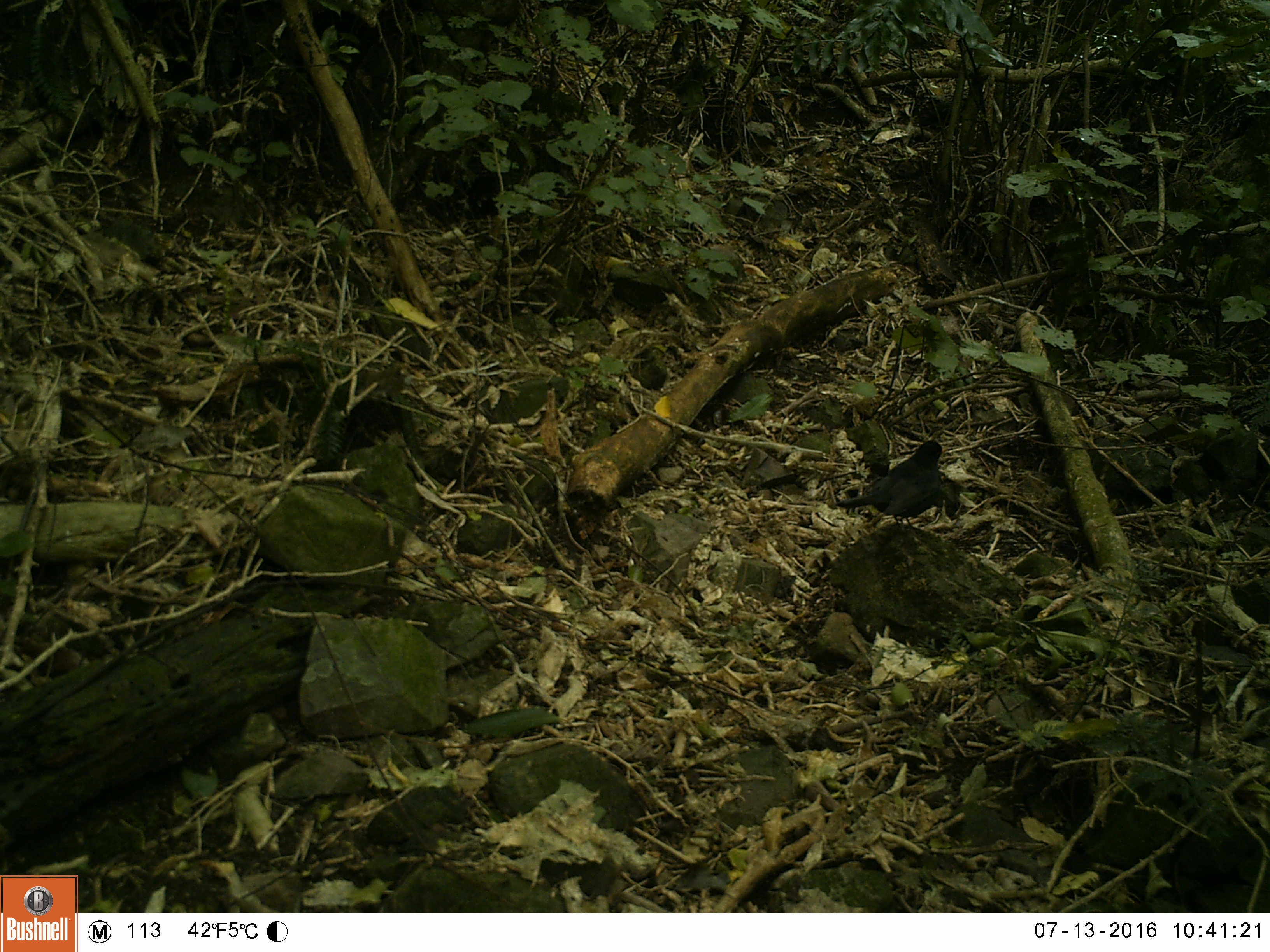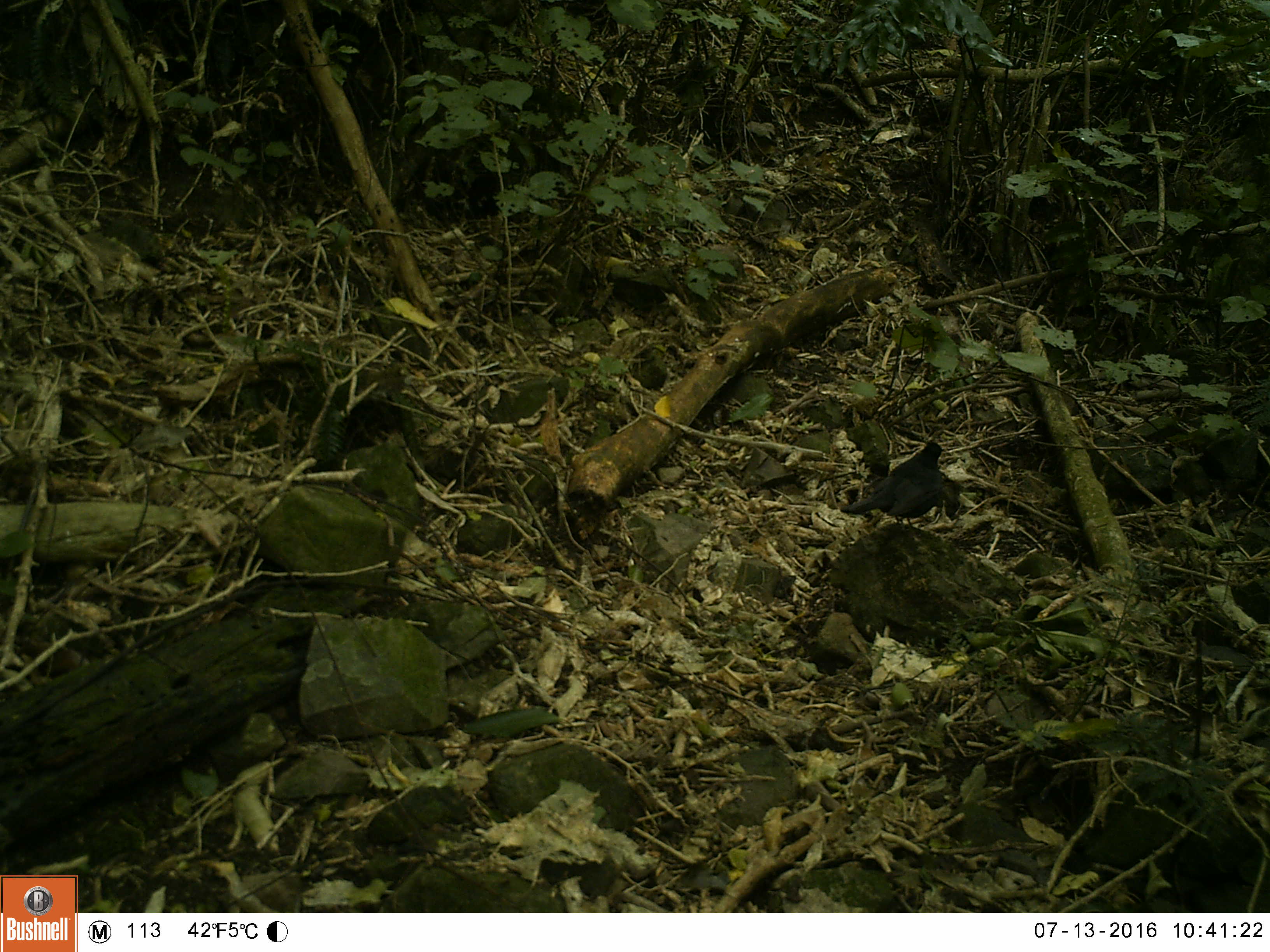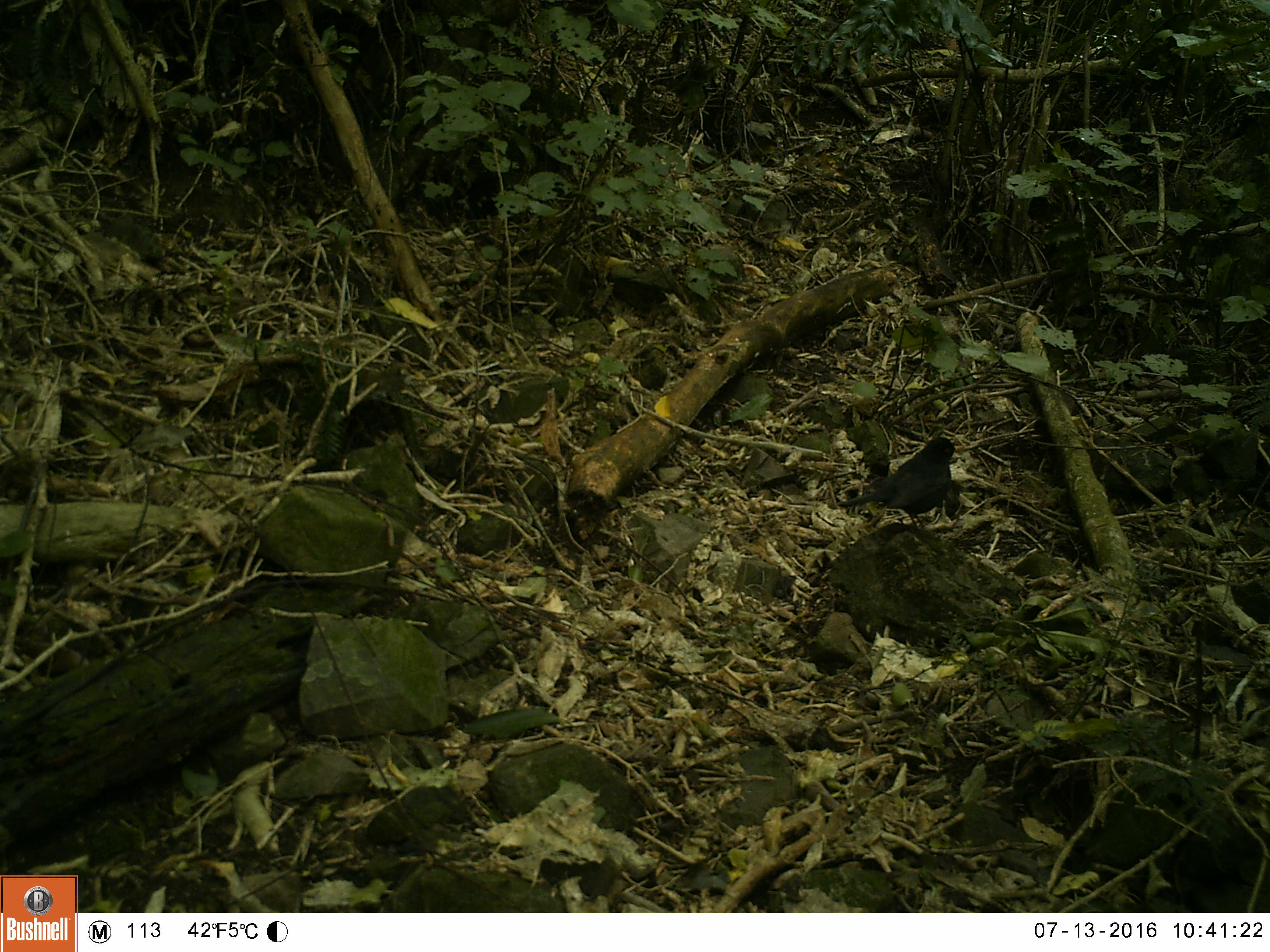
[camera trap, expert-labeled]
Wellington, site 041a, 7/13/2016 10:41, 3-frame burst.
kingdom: Animalia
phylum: Chordata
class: Aves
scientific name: Aves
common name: bird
Bird (Aves).